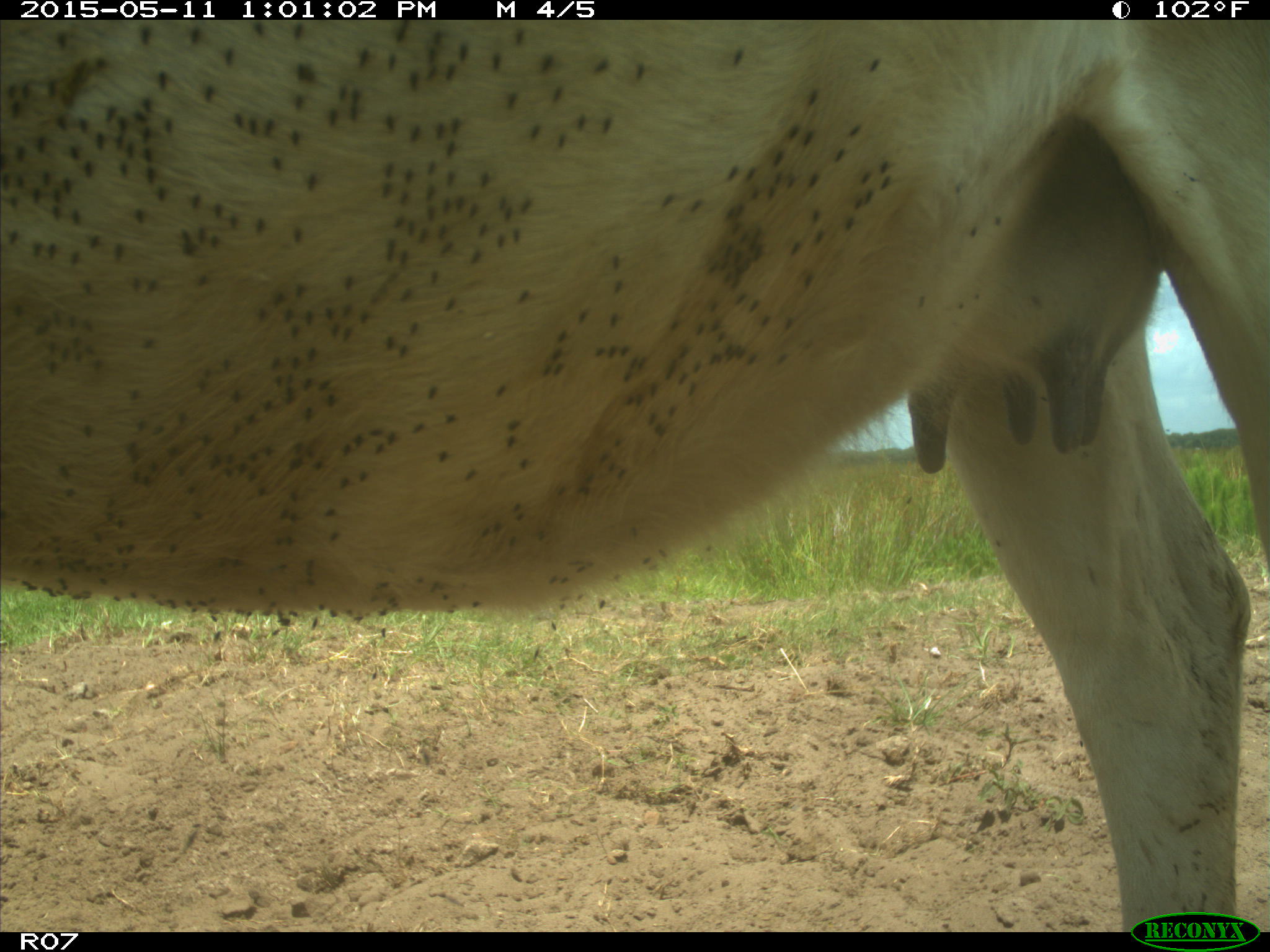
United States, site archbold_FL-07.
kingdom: Animalia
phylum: Chordata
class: Mammalia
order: Artiodactyla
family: Bovidae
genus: Bos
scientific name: Bos taurus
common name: domestic cow